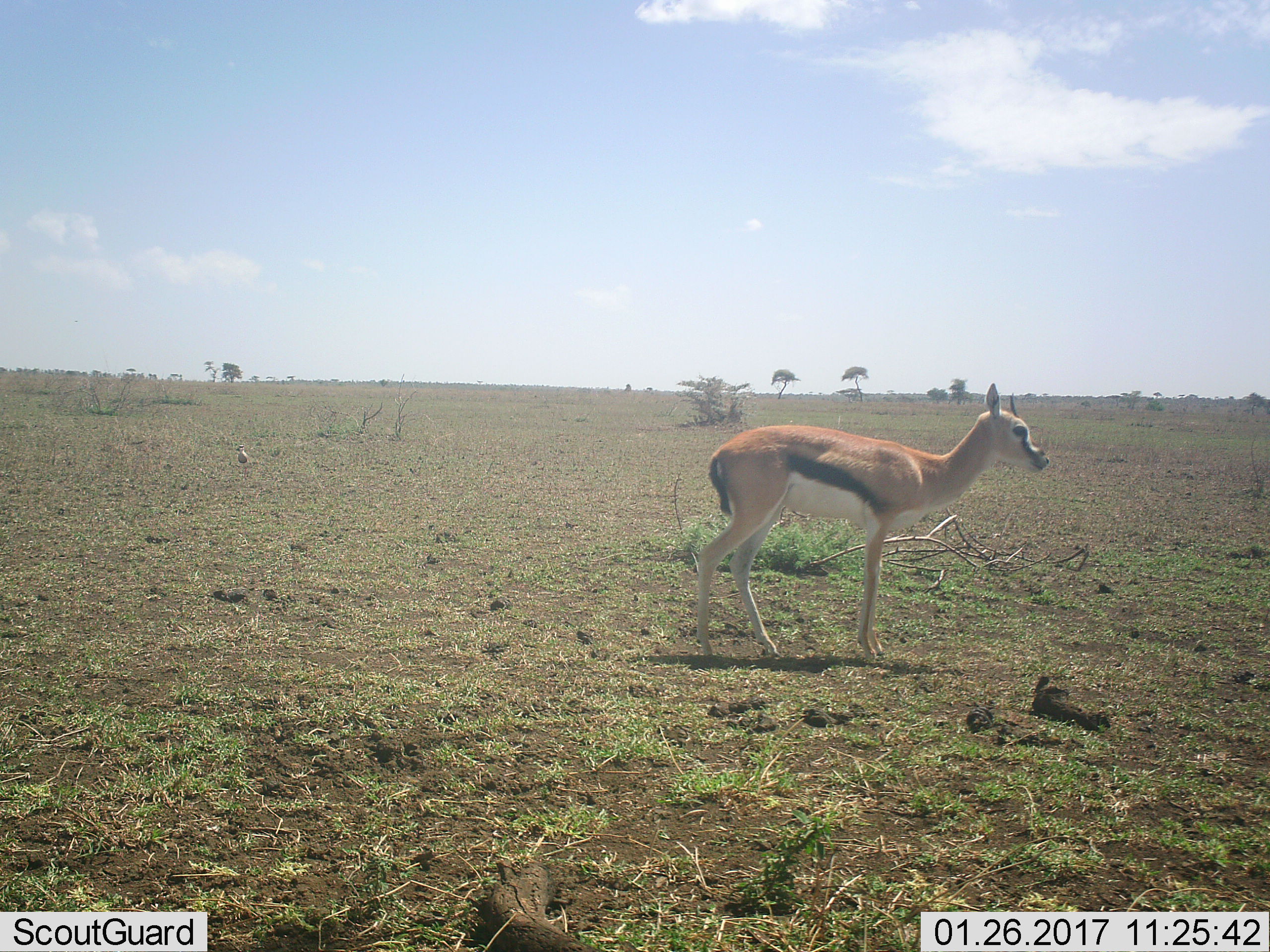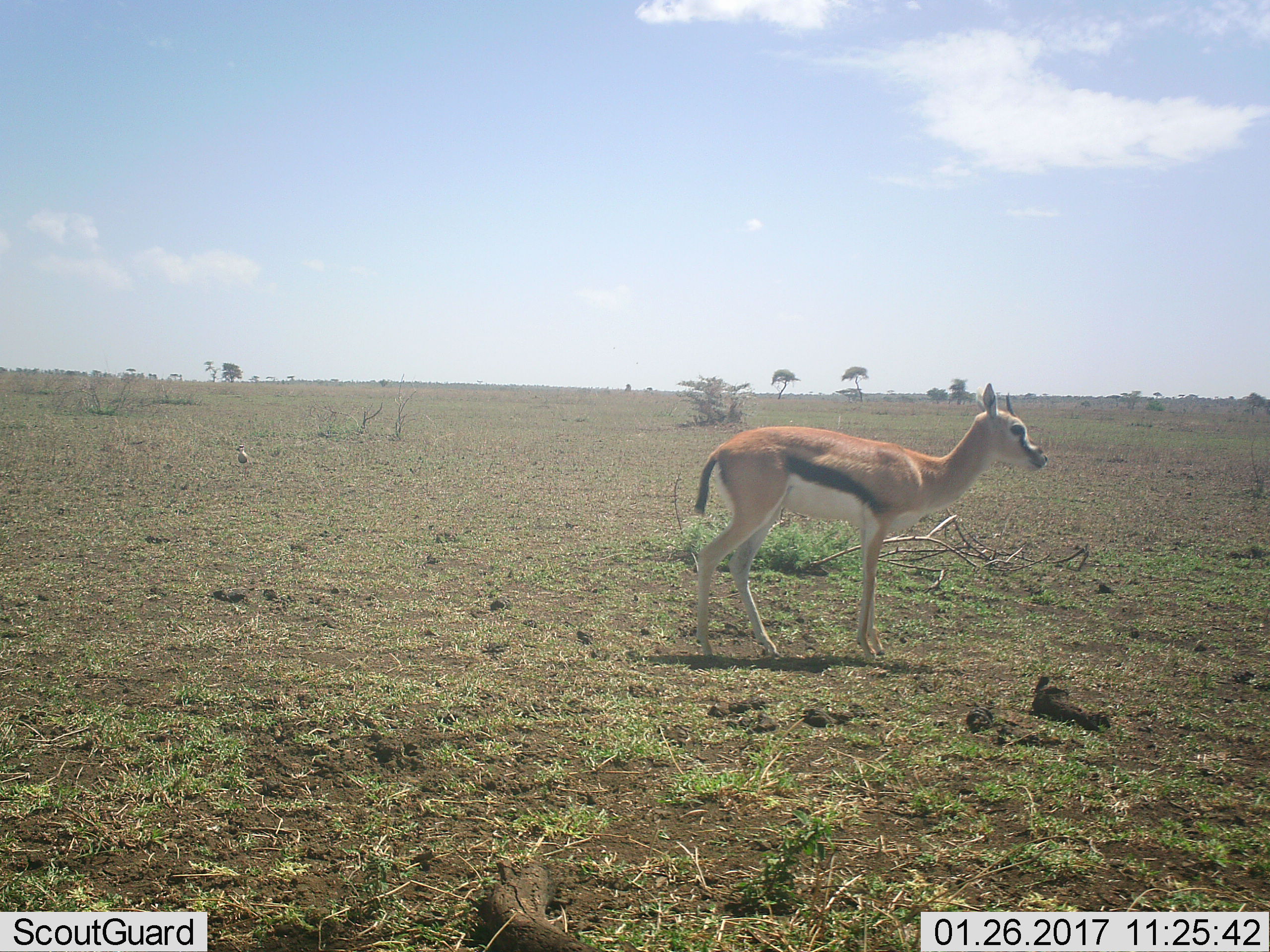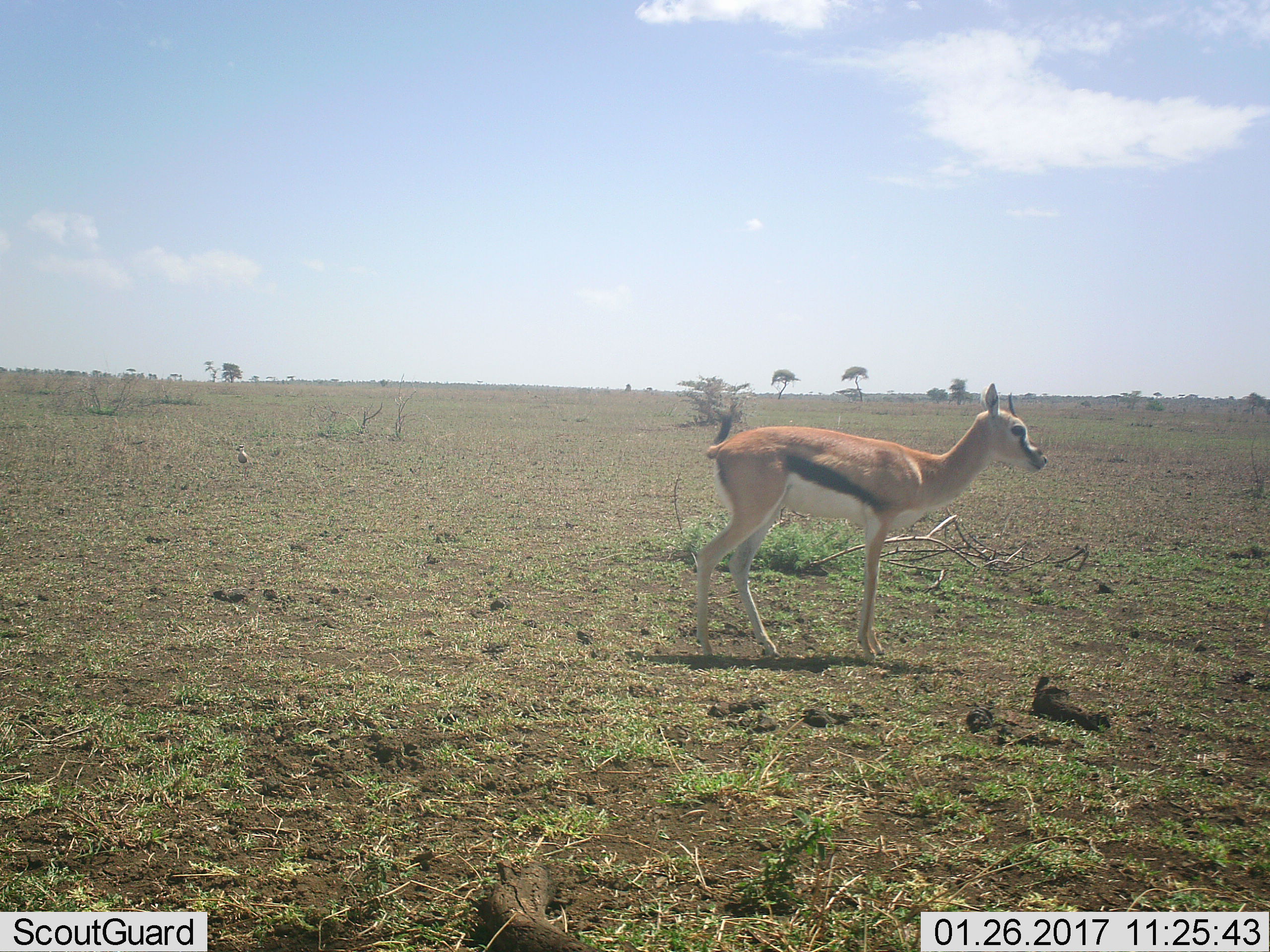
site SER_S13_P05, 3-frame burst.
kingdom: Animalia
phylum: Chordata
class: Mammalia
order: Artiodactyla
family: Bovidae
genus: Eudorcas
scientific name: Eudorcas thomsonii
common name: thomson's gazelle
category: gazellethomsons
Gazellethomsons (thomson's gazelle) (Eudorcas thomsonii), count 1. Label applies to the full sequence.